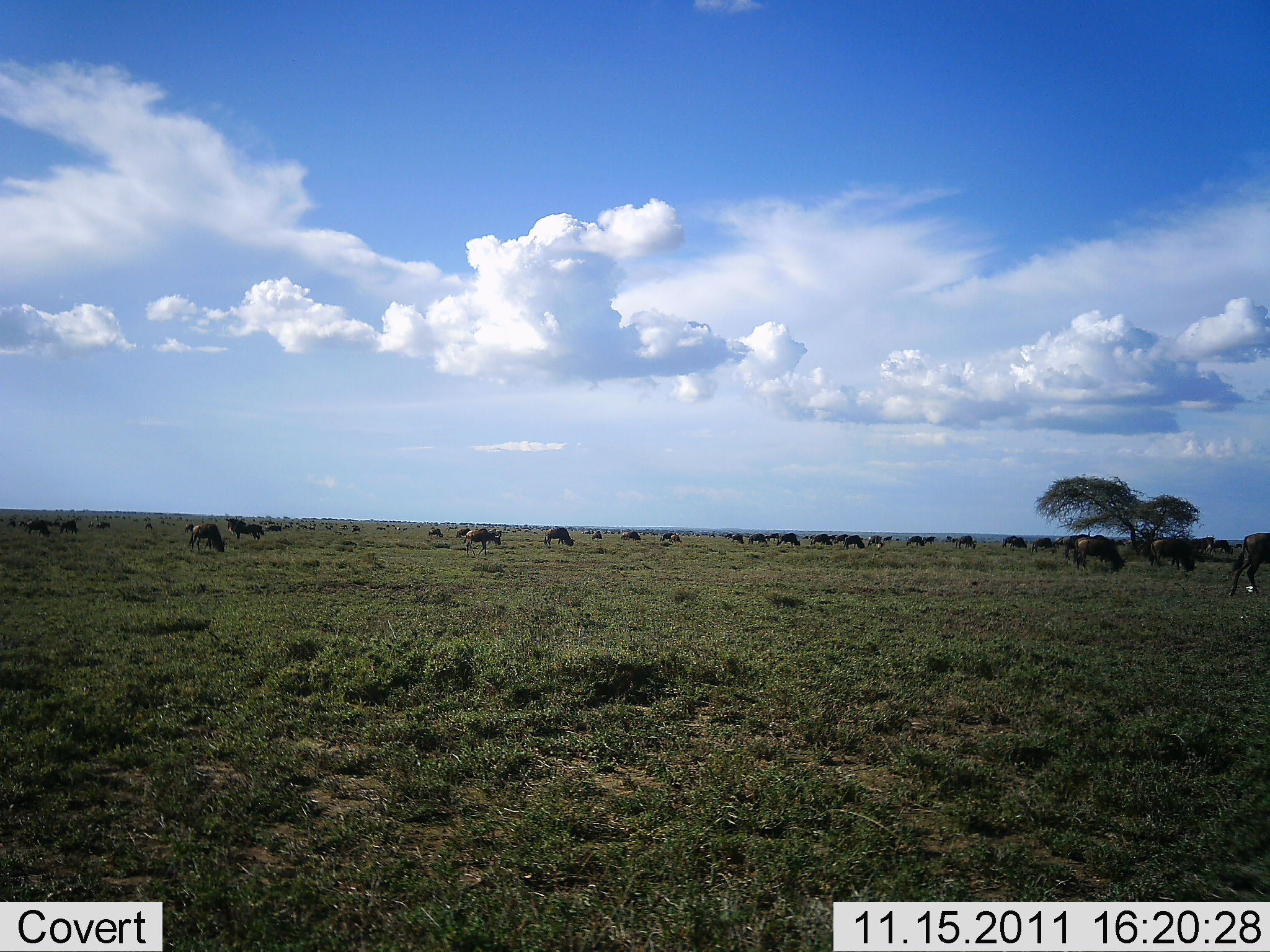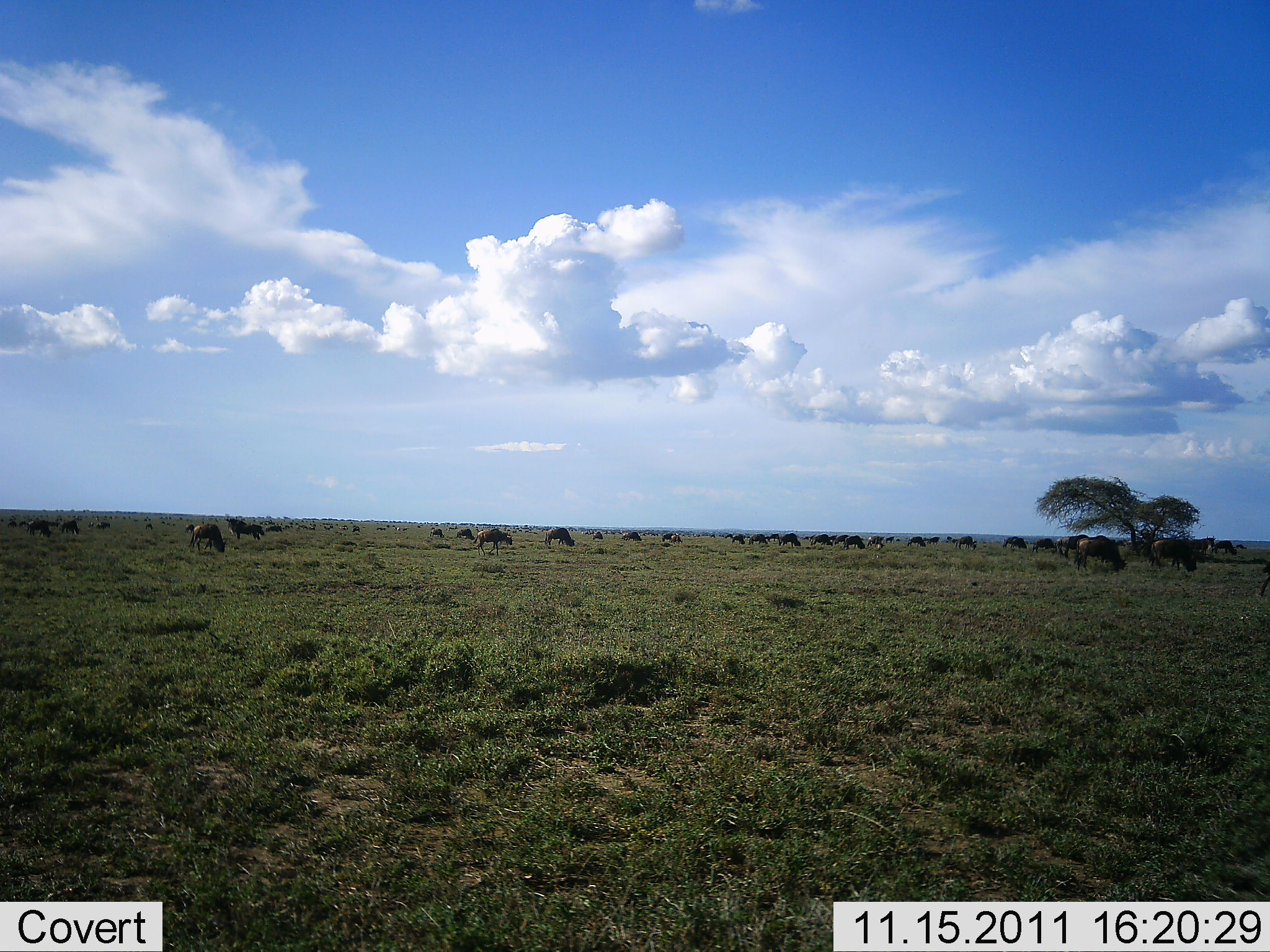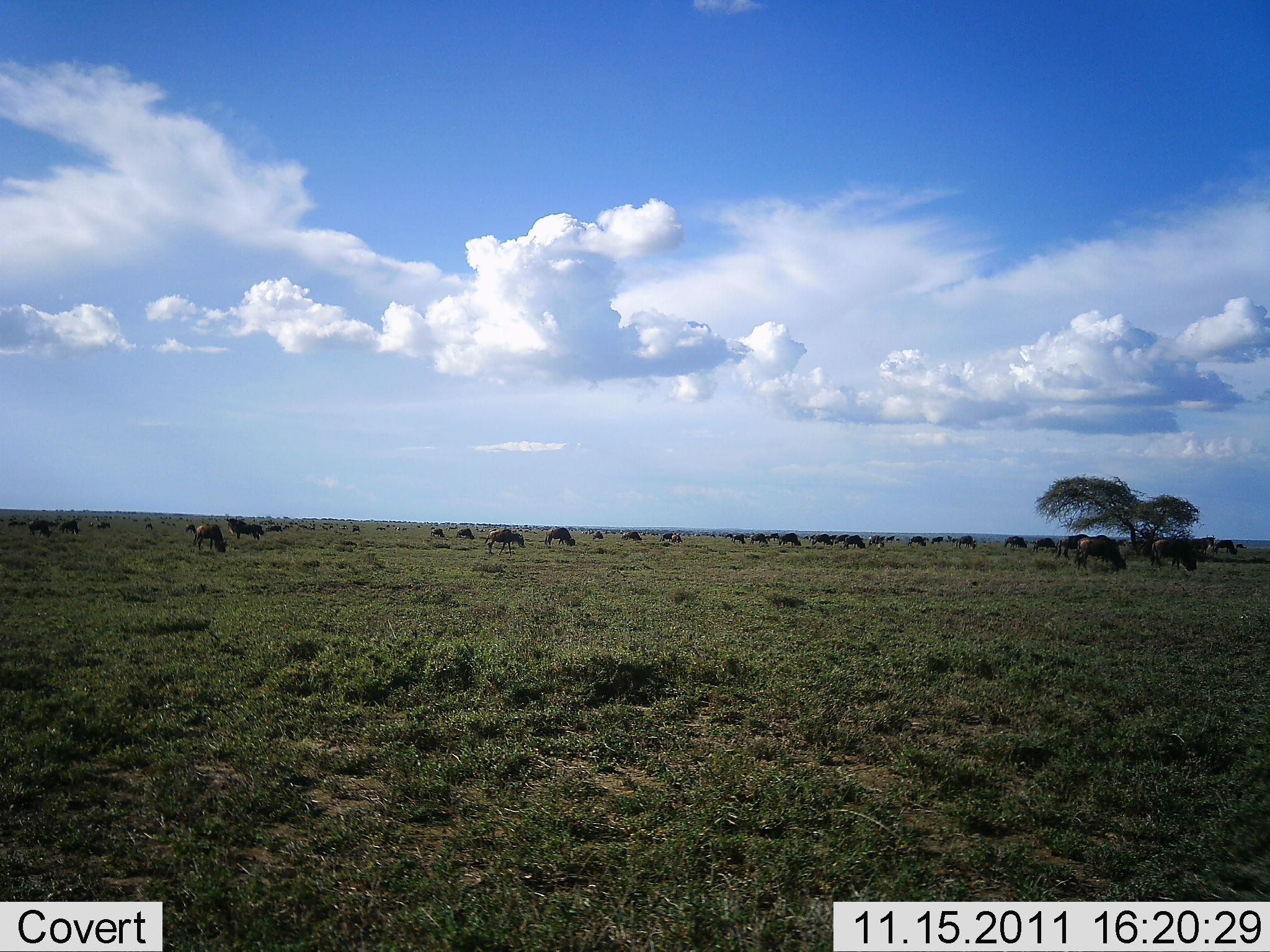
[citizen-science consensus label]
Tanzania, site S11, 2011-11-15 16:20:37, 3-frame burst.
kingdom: Animalia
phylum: Chordata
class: Mammalia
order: Artiodactyla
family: Bovidae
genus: Connochaetes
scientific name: Connochaetes taurinus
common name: blue wildebeest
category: wildebeest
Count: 11-50.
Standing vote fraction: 50%.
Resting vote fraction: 8%.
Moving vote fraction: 58%.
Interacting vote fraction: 8%.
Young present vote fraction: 0%.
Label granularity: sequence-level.